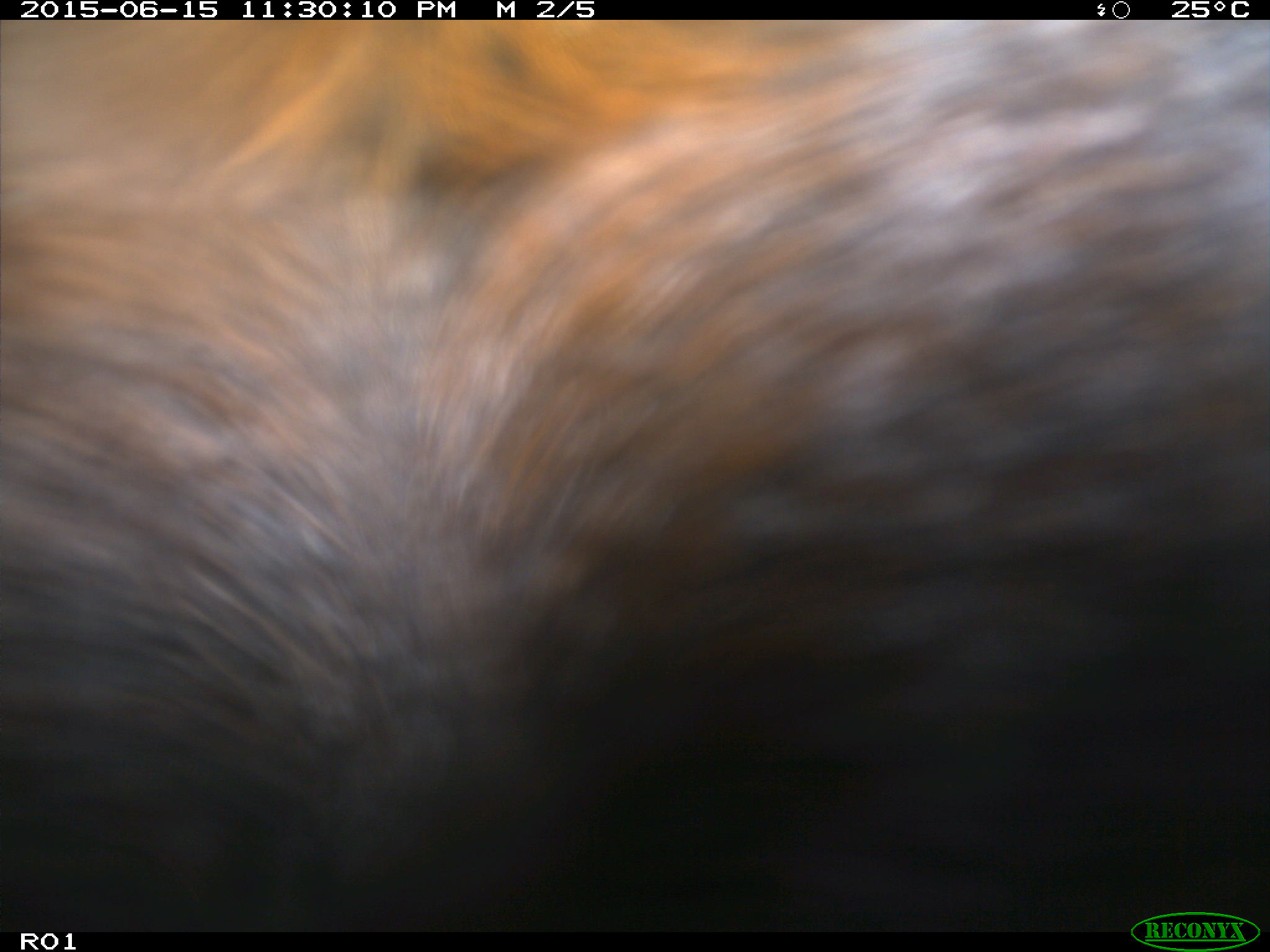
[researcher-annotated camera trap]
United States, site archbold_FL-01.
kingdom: Animalia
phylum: Chordata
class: Mammalia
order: Artiodactyla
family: Bovidae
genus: Bos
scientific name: Bos taurus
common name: domestic cow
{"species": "Bos taurus (domestic cow)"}